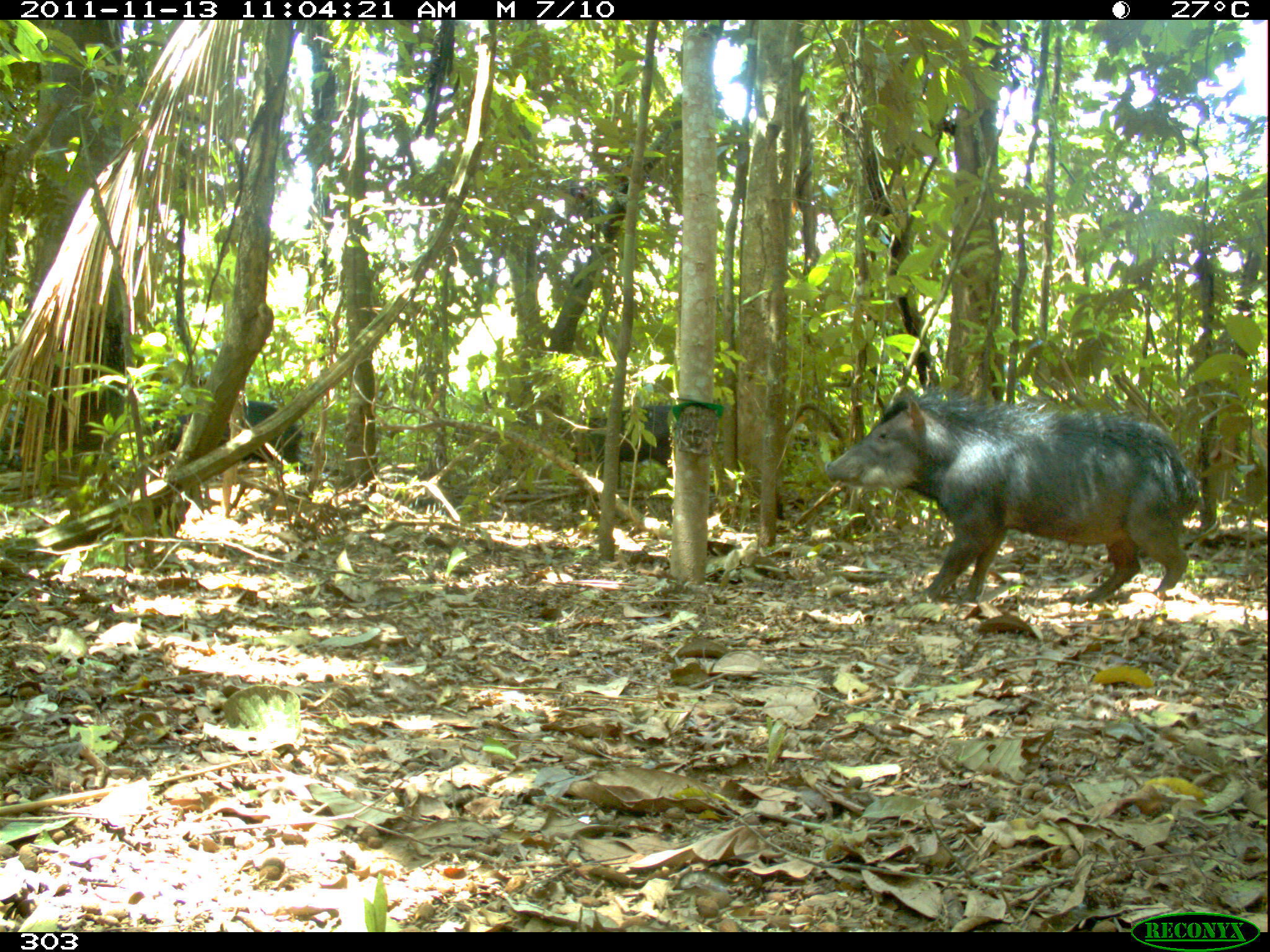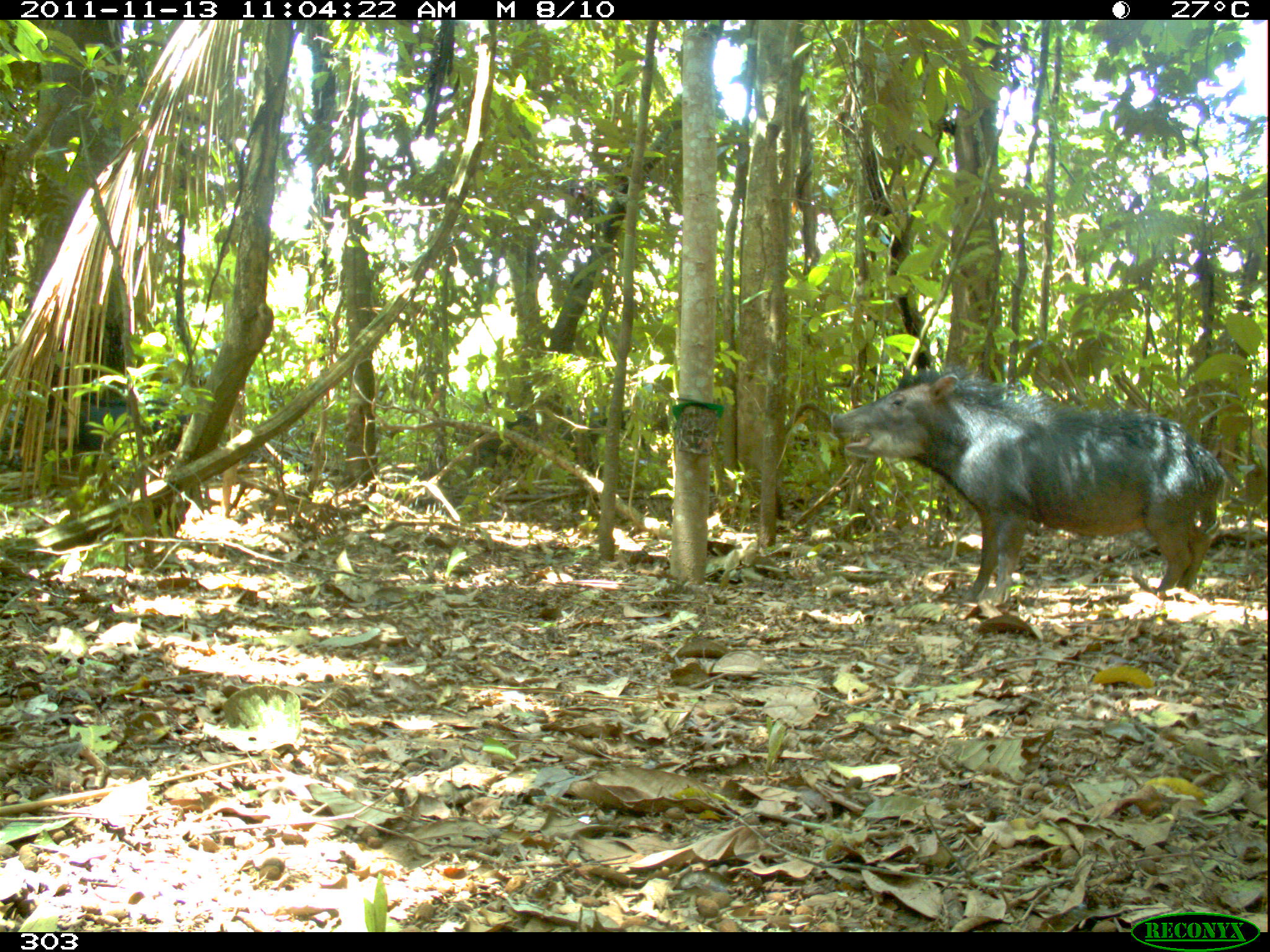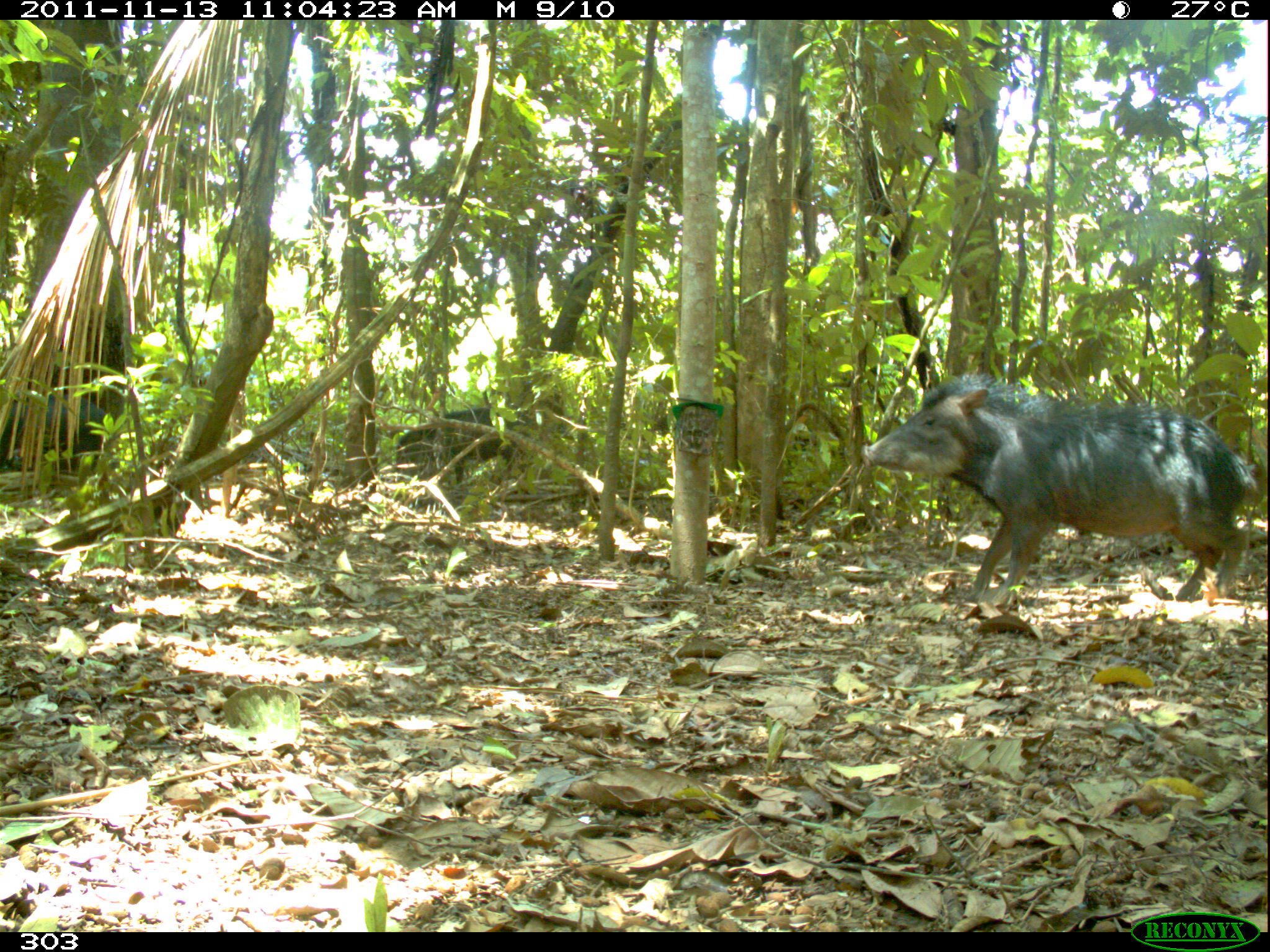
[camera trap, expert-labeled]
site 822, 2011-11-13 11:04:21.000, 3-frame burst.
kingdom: Animalia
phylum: Chordata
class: Mammalia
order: Artiodactyla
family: Tayassuidae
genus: Tayassu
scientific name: Tayassu pecari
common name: white-lipped peccary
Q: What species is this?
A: Tayassu pecari (white-lipped peccary).